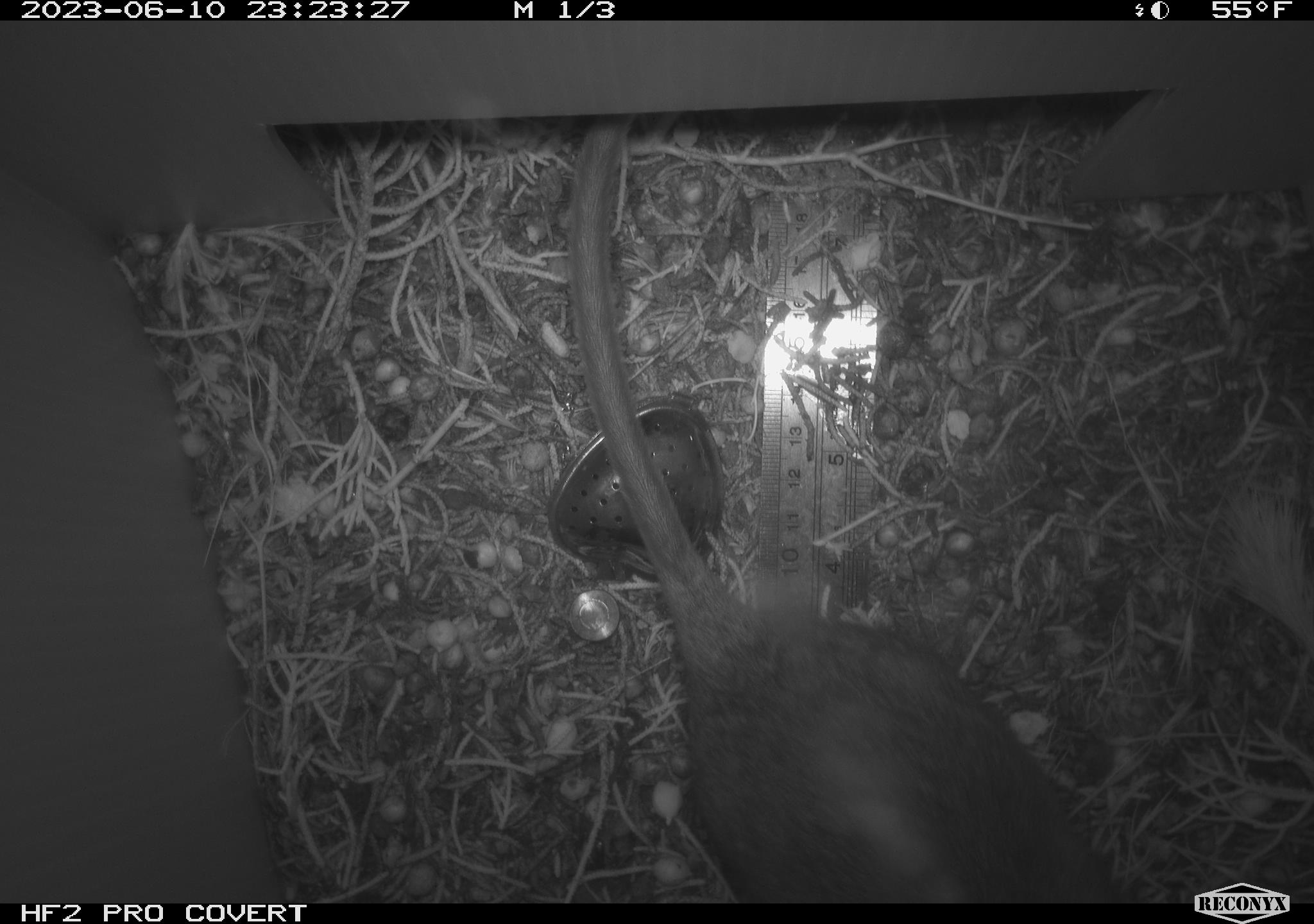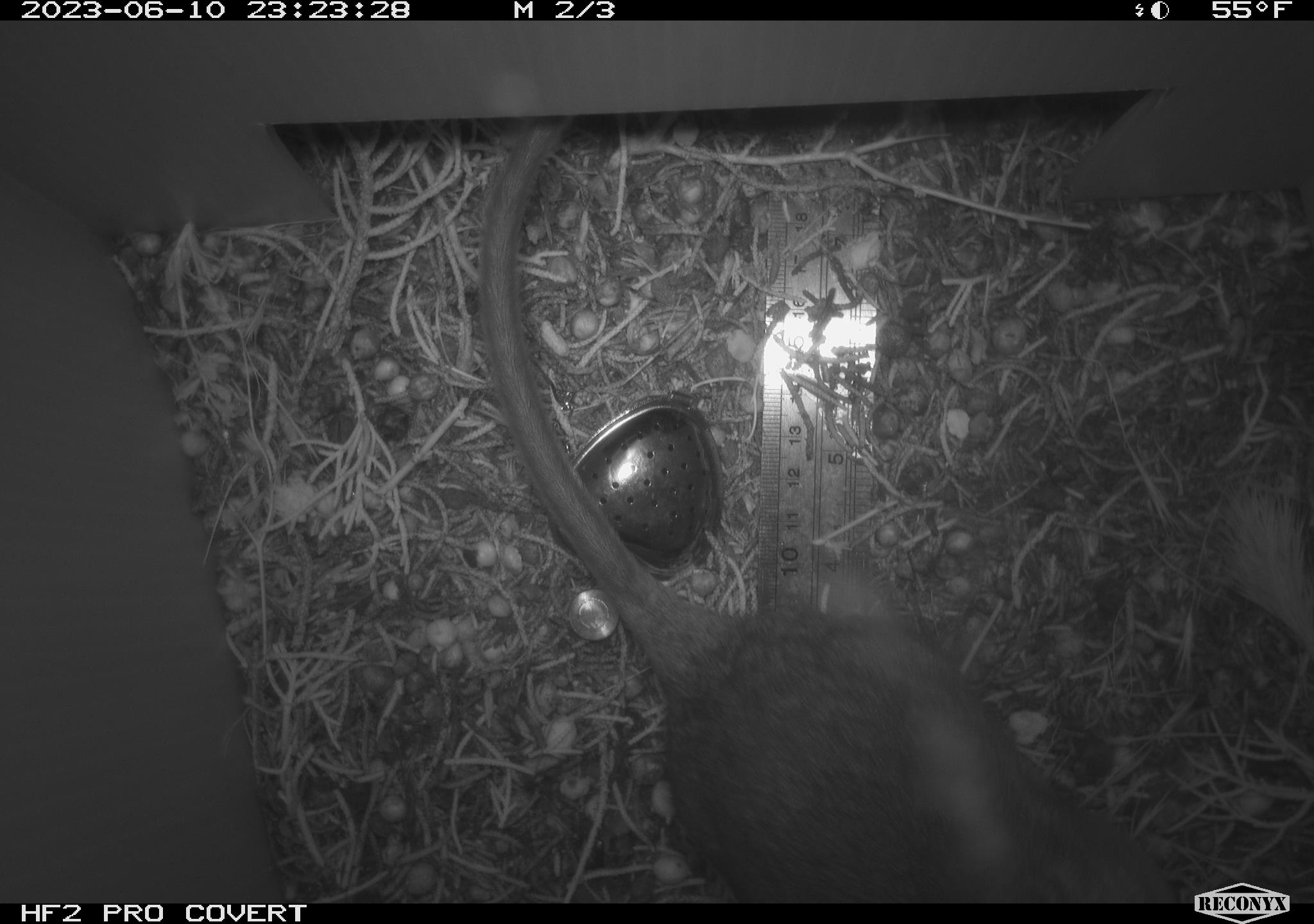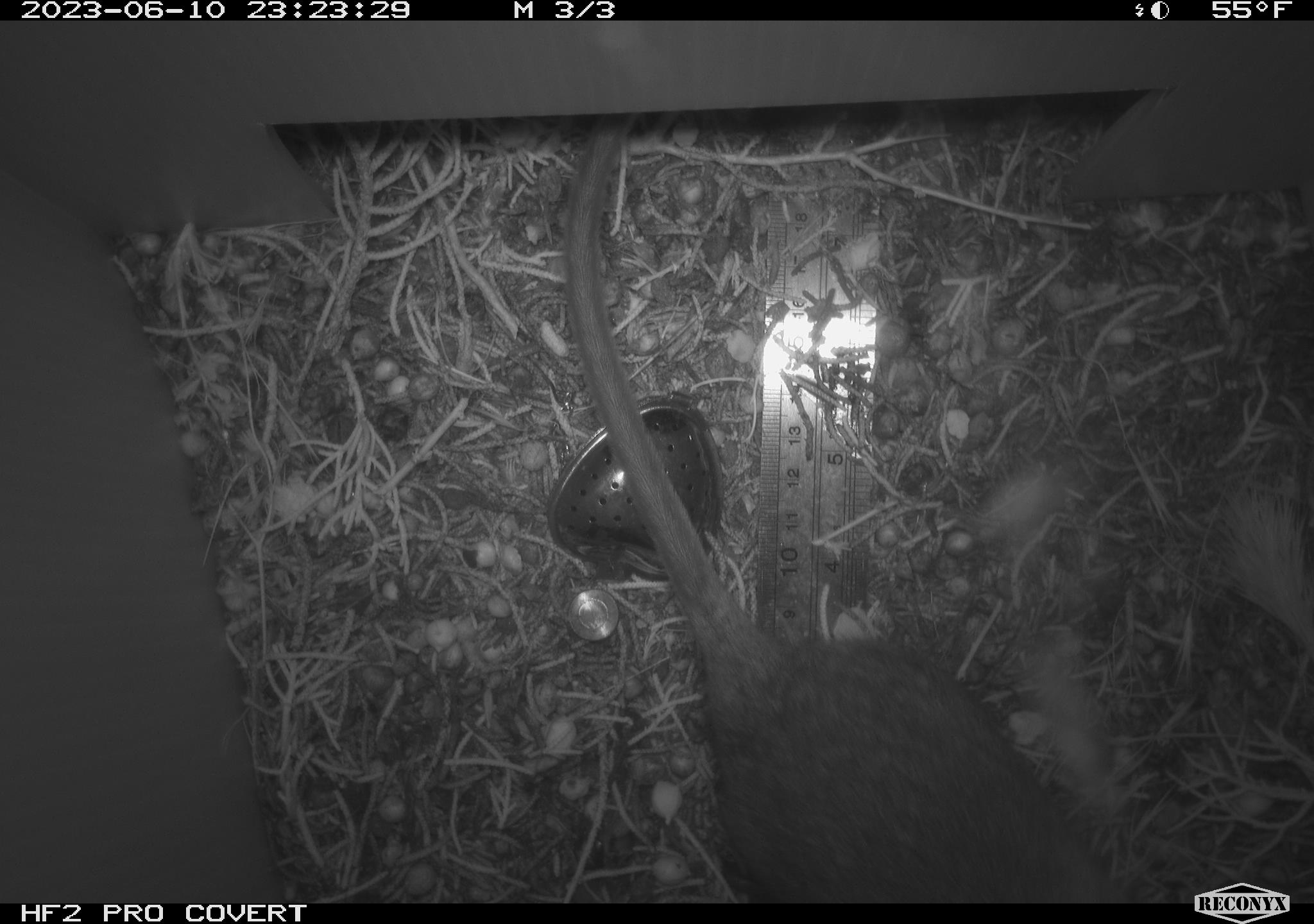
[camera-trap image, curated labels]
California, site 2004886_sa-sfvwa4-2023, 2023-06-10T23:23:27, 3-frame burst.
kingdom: Animalia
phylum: Chordata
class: Mammalia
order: Rodentia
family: Cricetidae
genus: Neotoma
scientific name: Neotoma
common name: pack rat or woodrat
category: neotoma species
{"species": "neotoma species (pack rat or woodrat) (Neotoma)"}